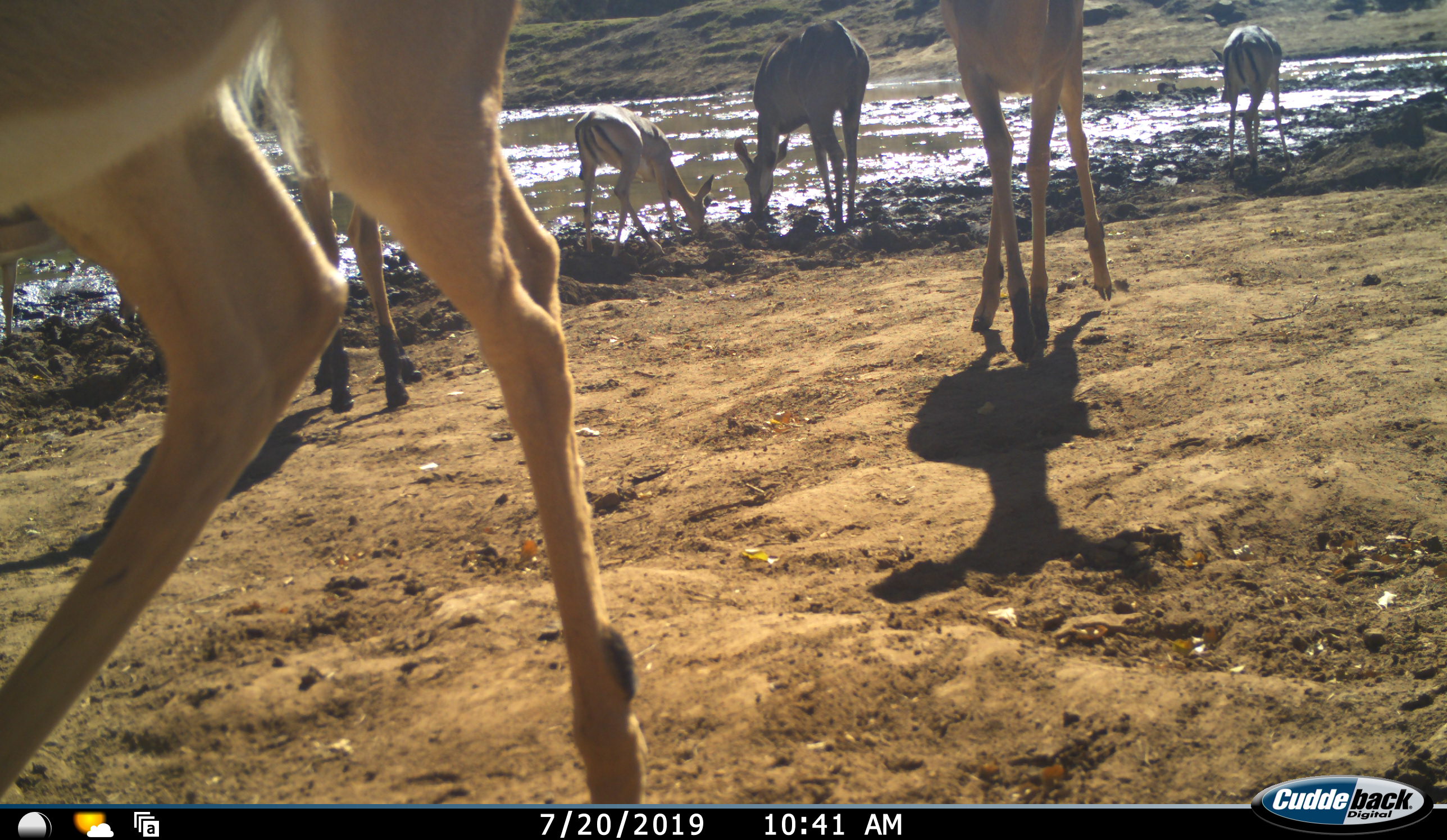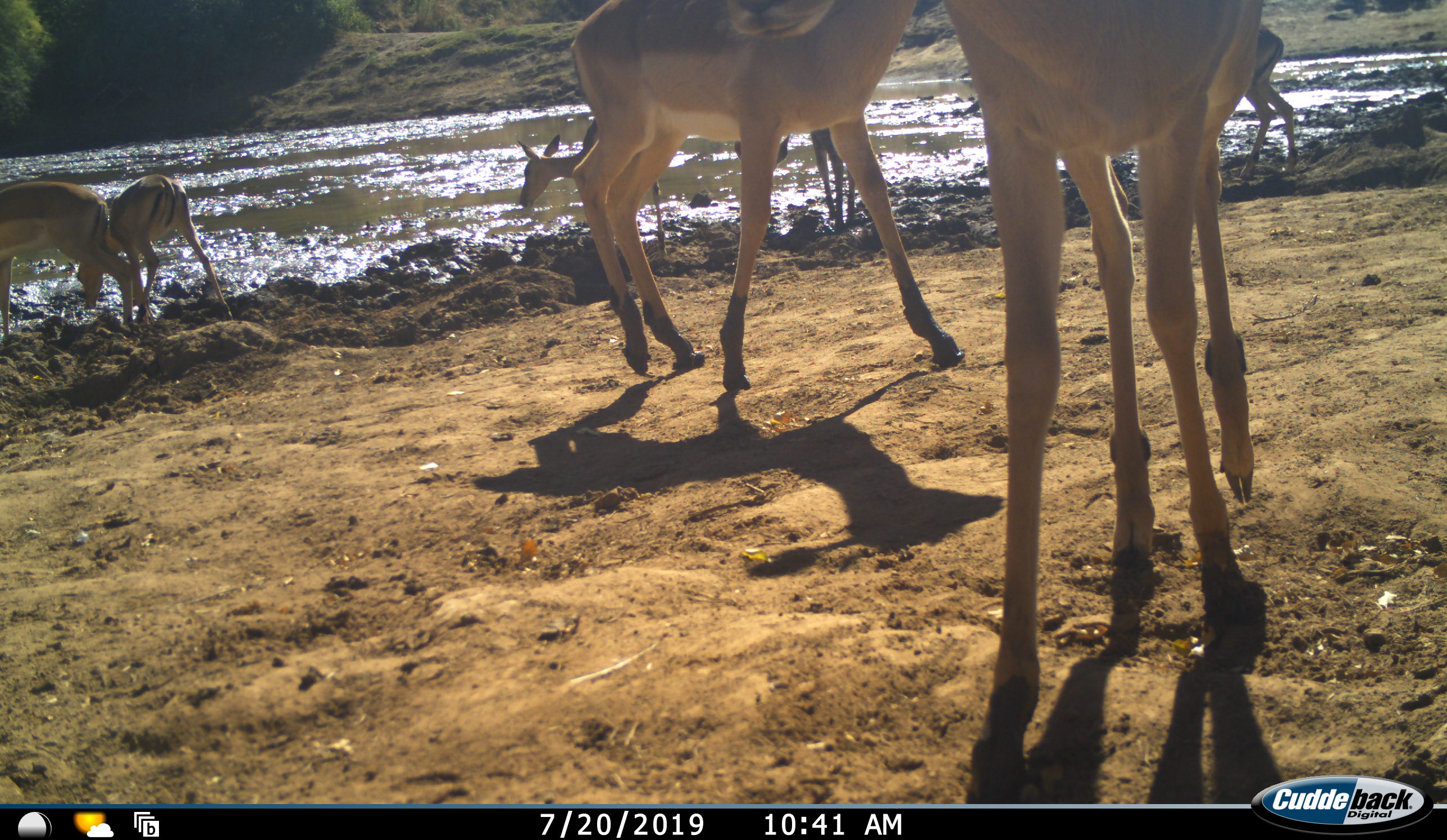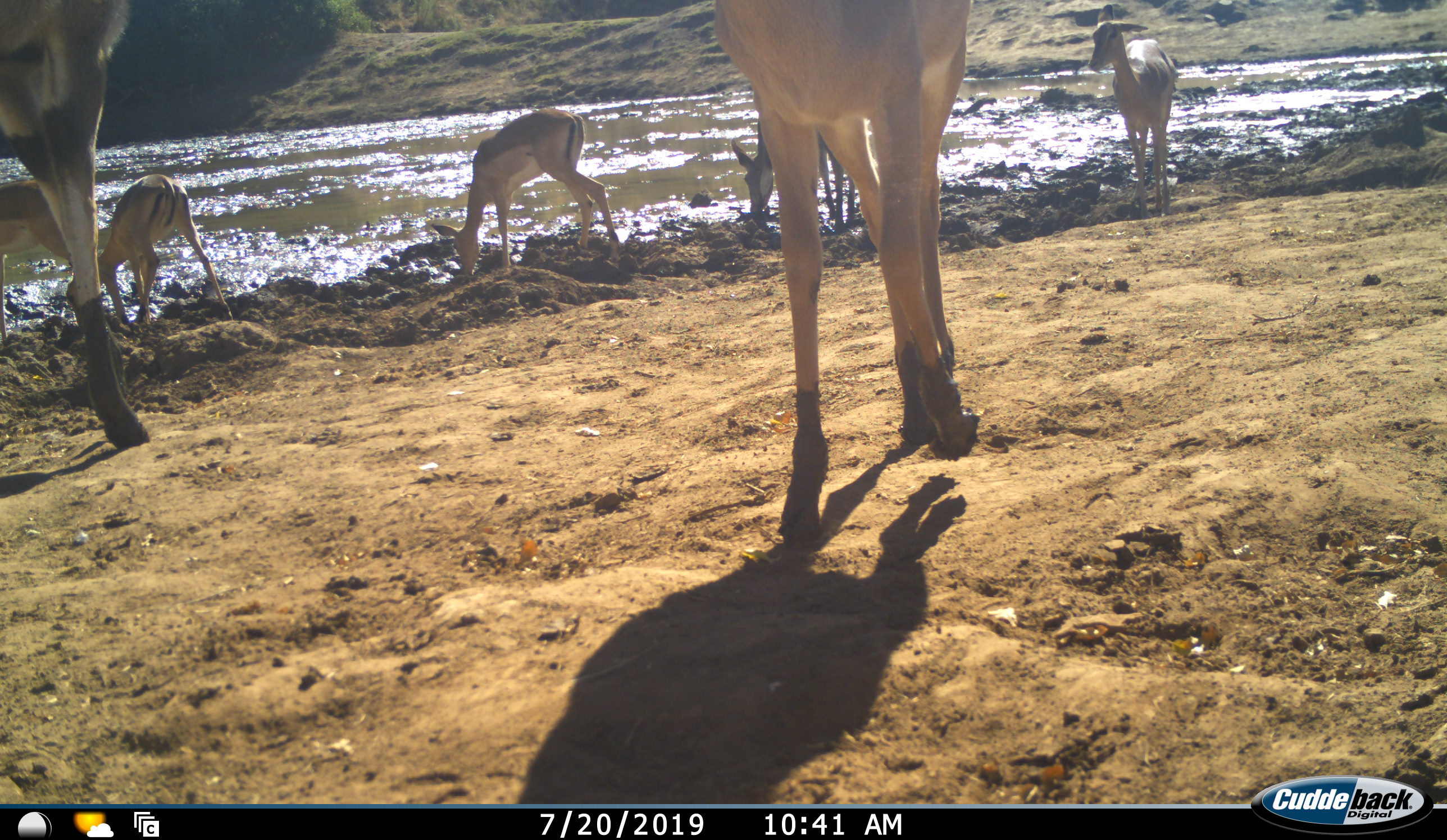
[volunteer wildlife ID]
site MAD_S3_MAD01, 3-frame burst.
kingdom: Animalia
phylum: Chordata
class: Mammalia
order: Artiodactyla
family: Bovidae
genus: Aepyceros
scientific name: Aepyceros melampus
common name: impala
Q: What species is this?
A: Impala (Aepyceros melampus).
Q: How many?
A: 7.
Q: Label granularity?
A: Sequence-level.